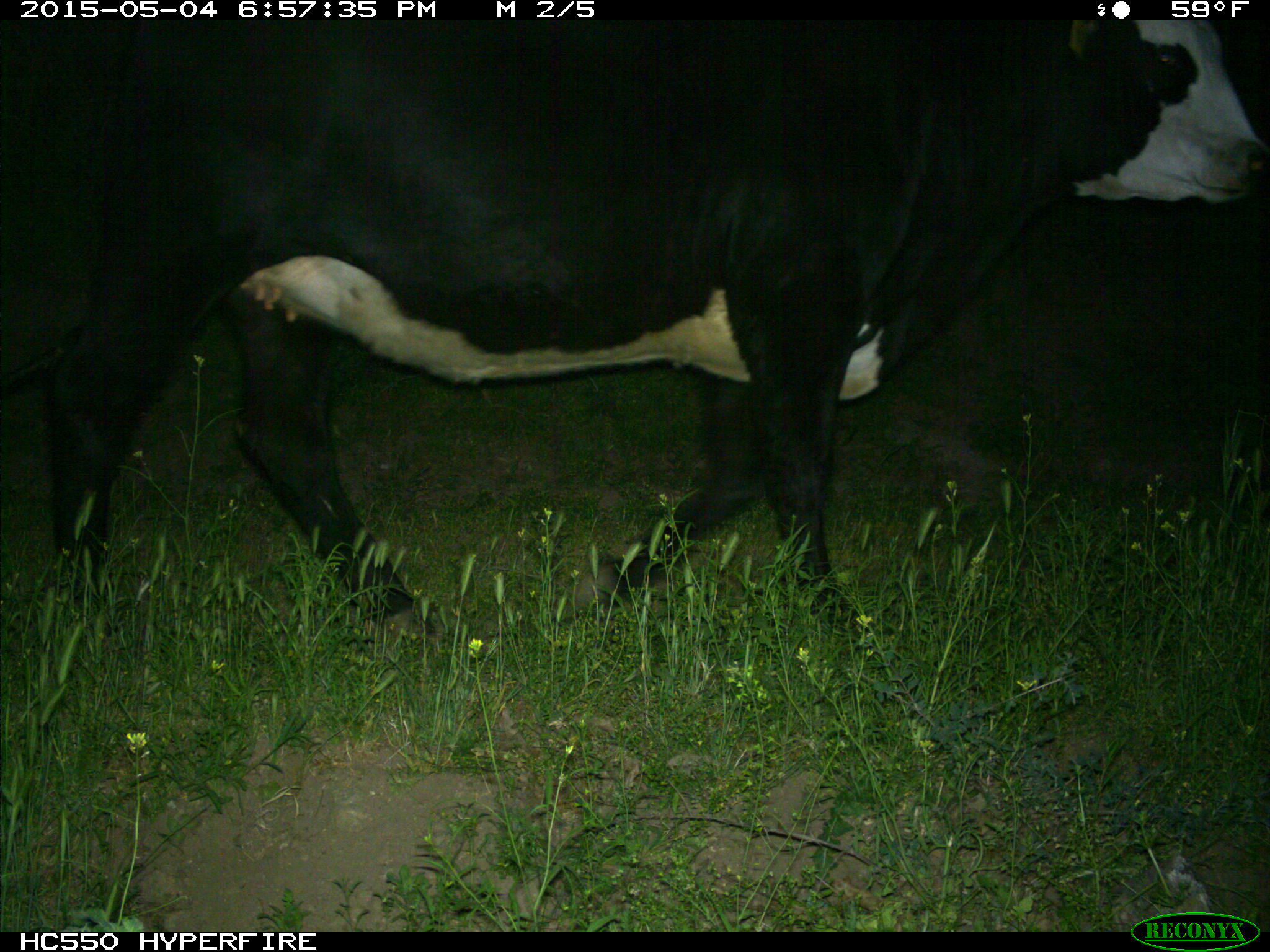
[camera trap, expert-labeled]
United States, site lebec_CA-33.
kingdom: Animalia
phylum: Chordata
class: Mammalia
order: Artiodactyla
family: Bovidae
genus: Bos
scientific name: Bos taurus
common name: domestic cow